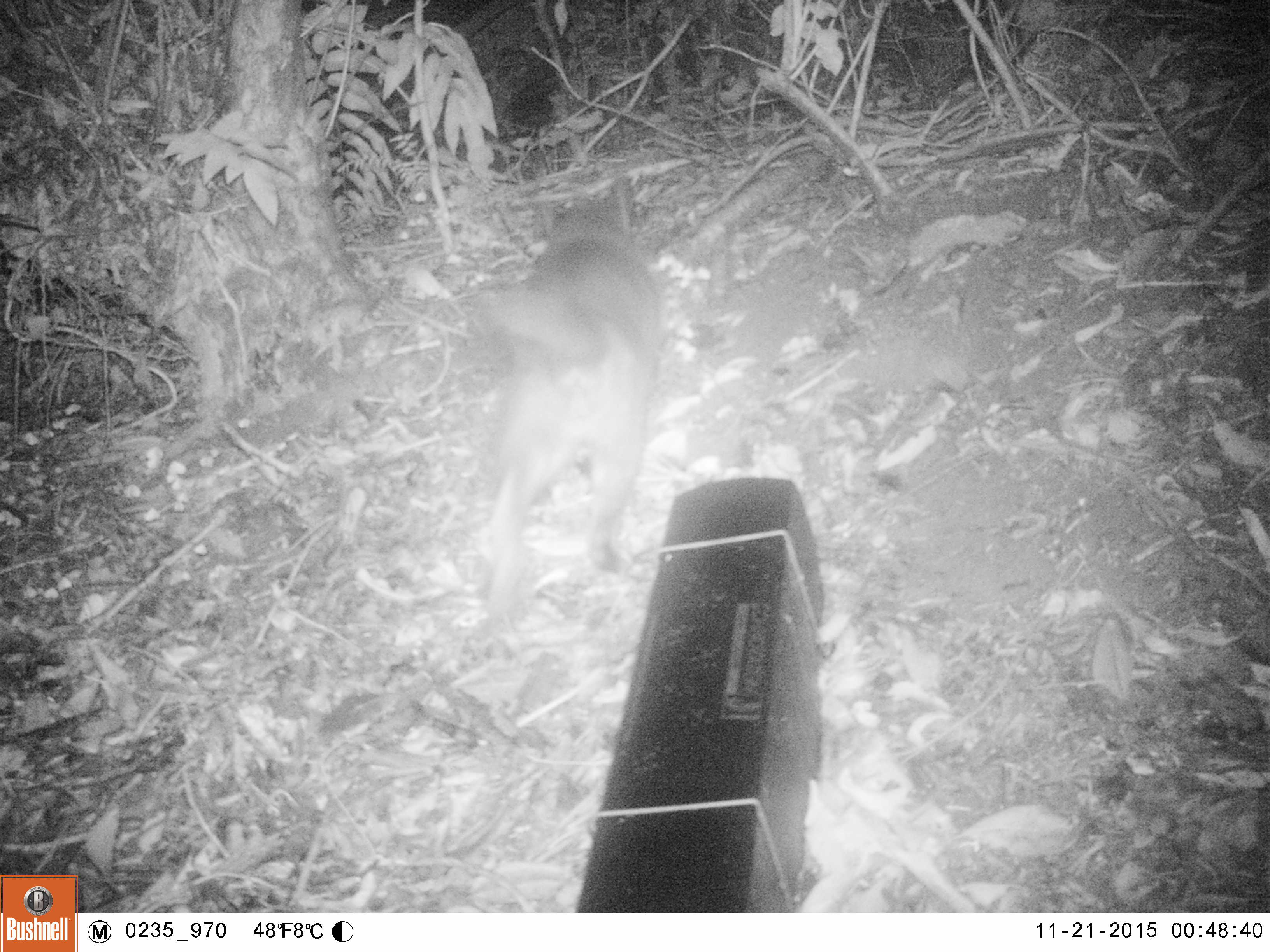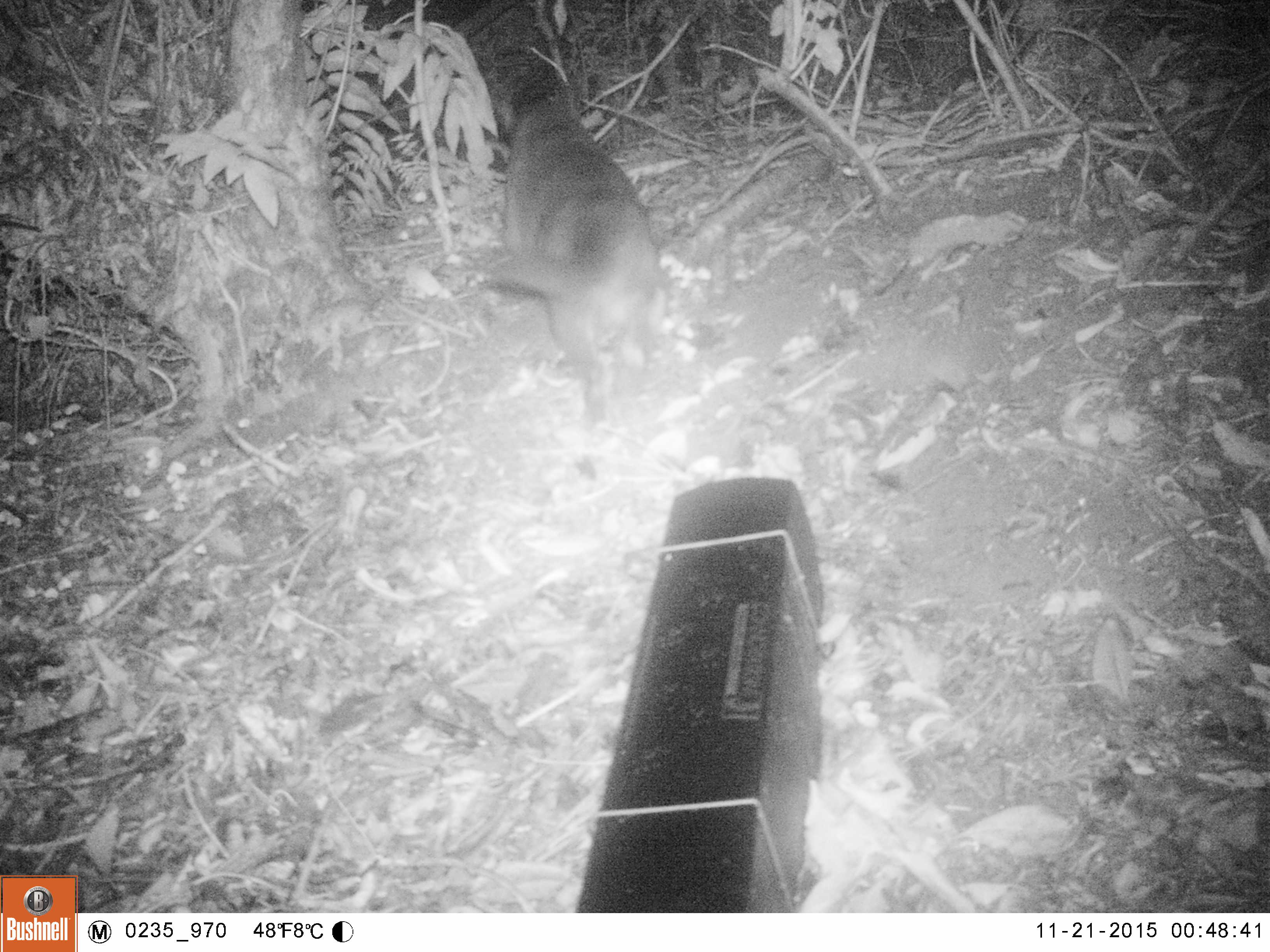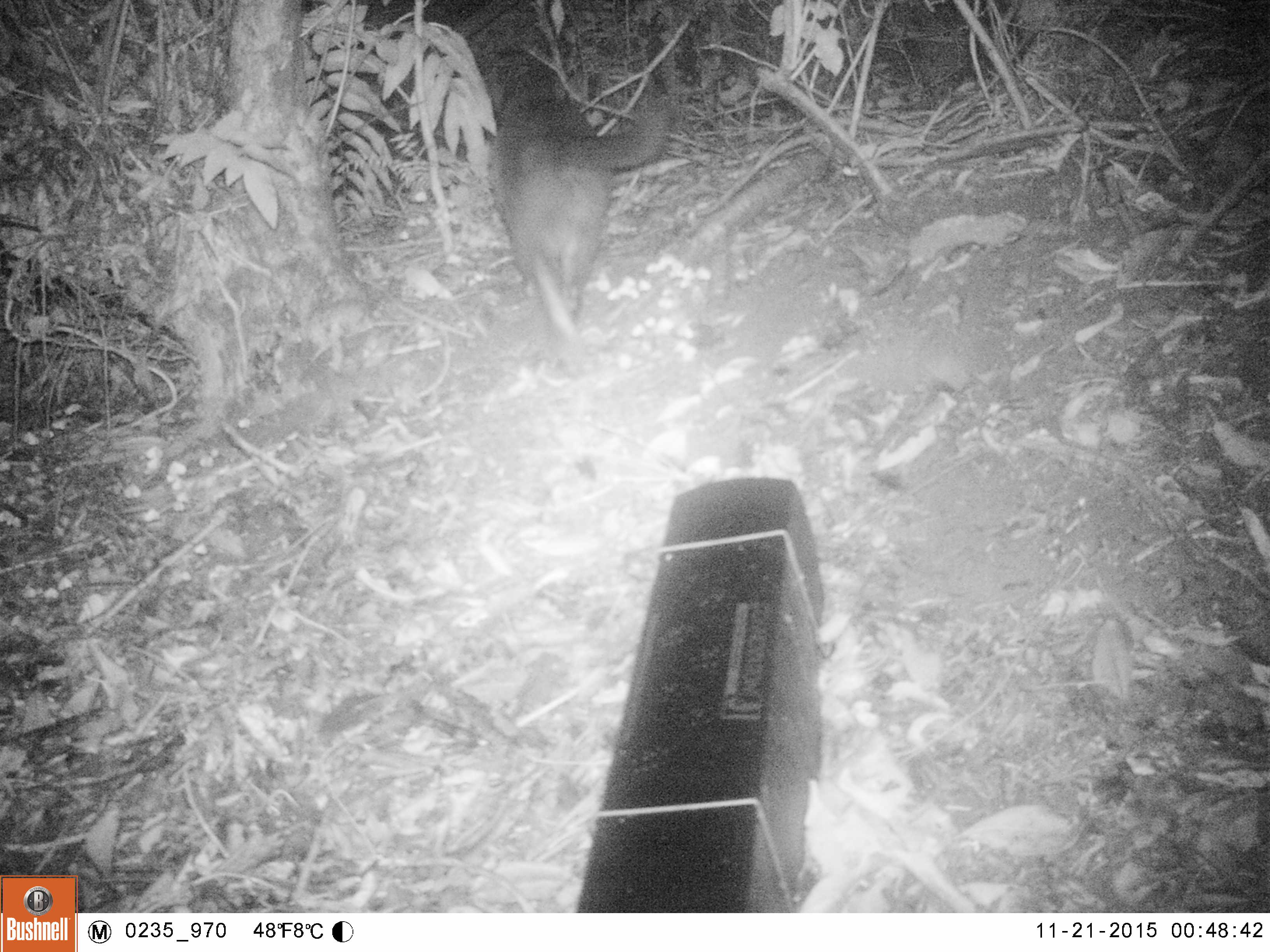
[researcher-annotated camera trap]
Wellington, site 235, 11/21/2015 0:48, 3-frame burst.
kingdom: Animalia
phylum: Chordata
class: Mammalia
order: Carnivora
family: Felidae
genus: Felis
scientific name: Felis catus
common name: cat